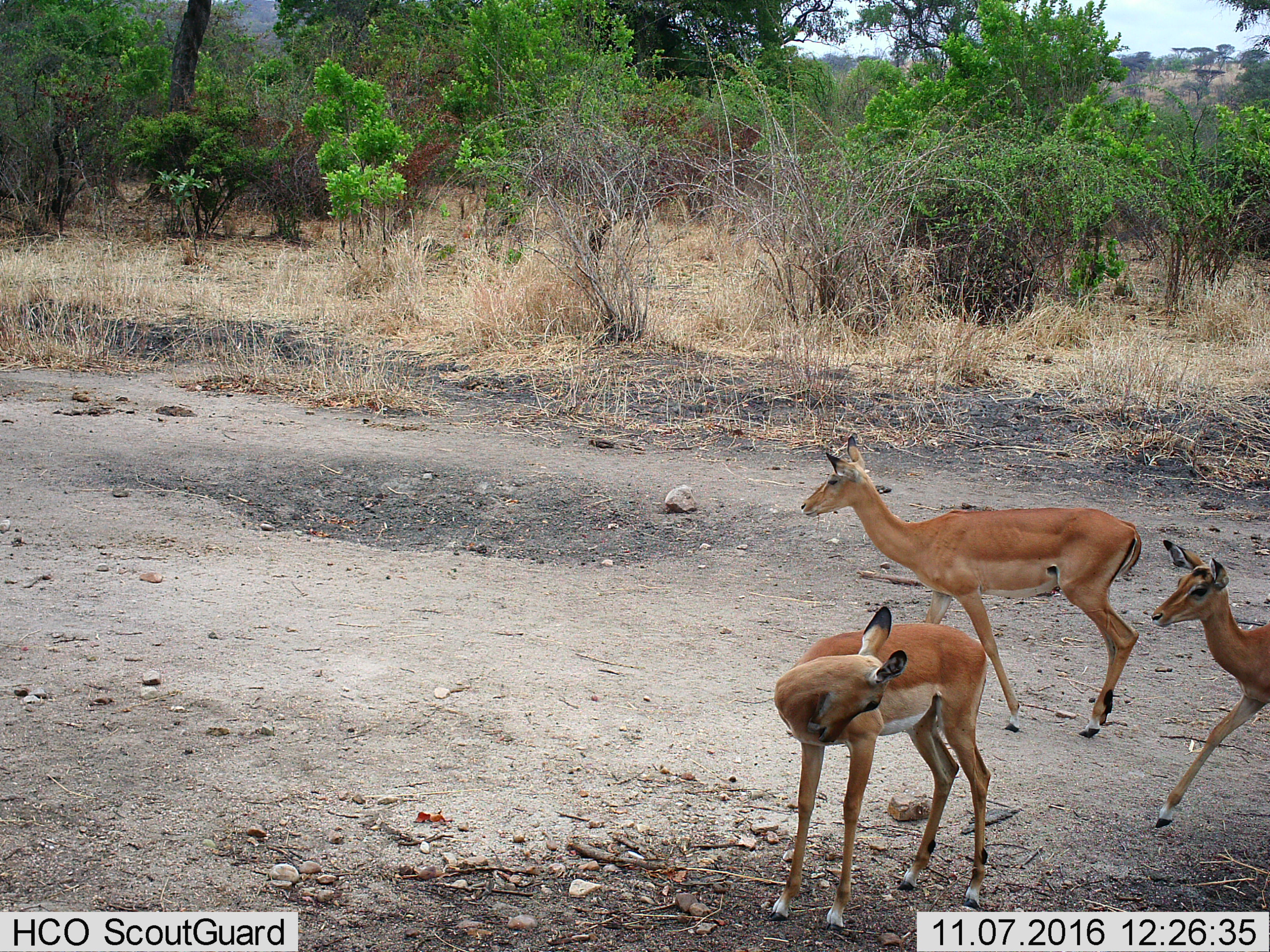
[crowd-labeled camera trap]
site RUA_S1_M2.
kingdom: Animalia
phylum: Chordata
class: Mammalia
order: Artiodactyla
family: Bovidae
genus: Aepyceros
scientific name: Aepyceros melampus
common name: impala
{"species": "impala (Aepyceros melampus)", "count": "3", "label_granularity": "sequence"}